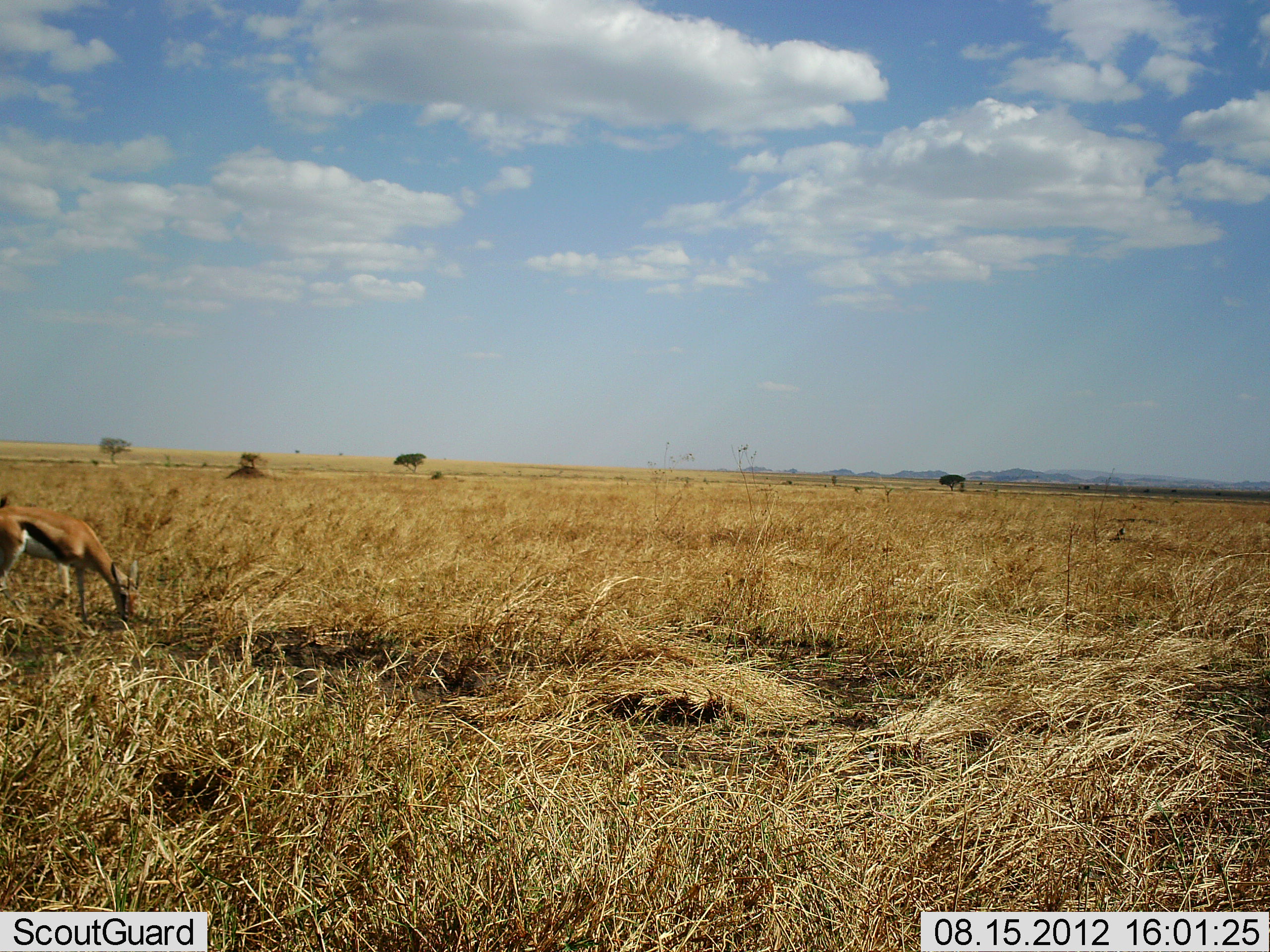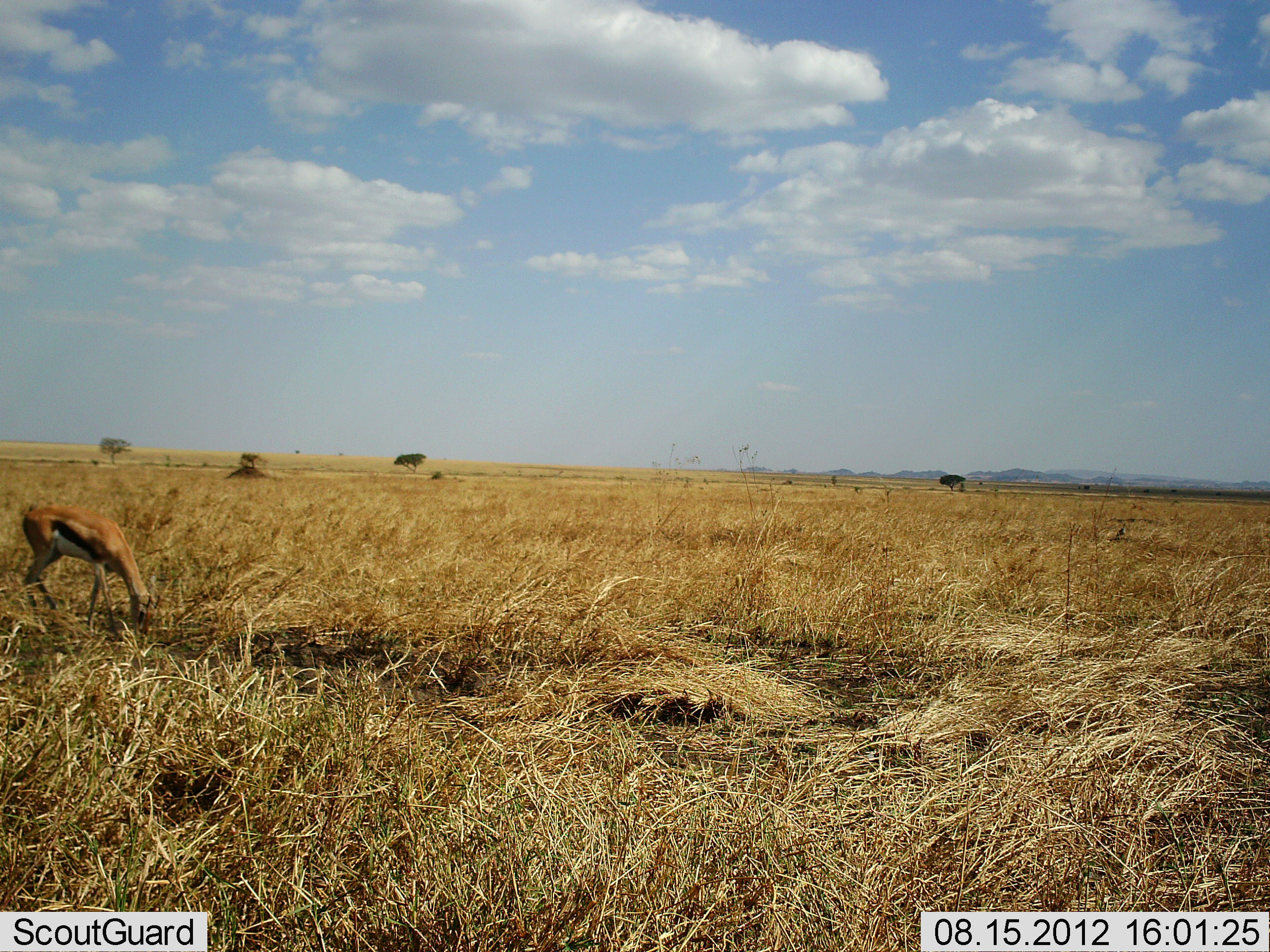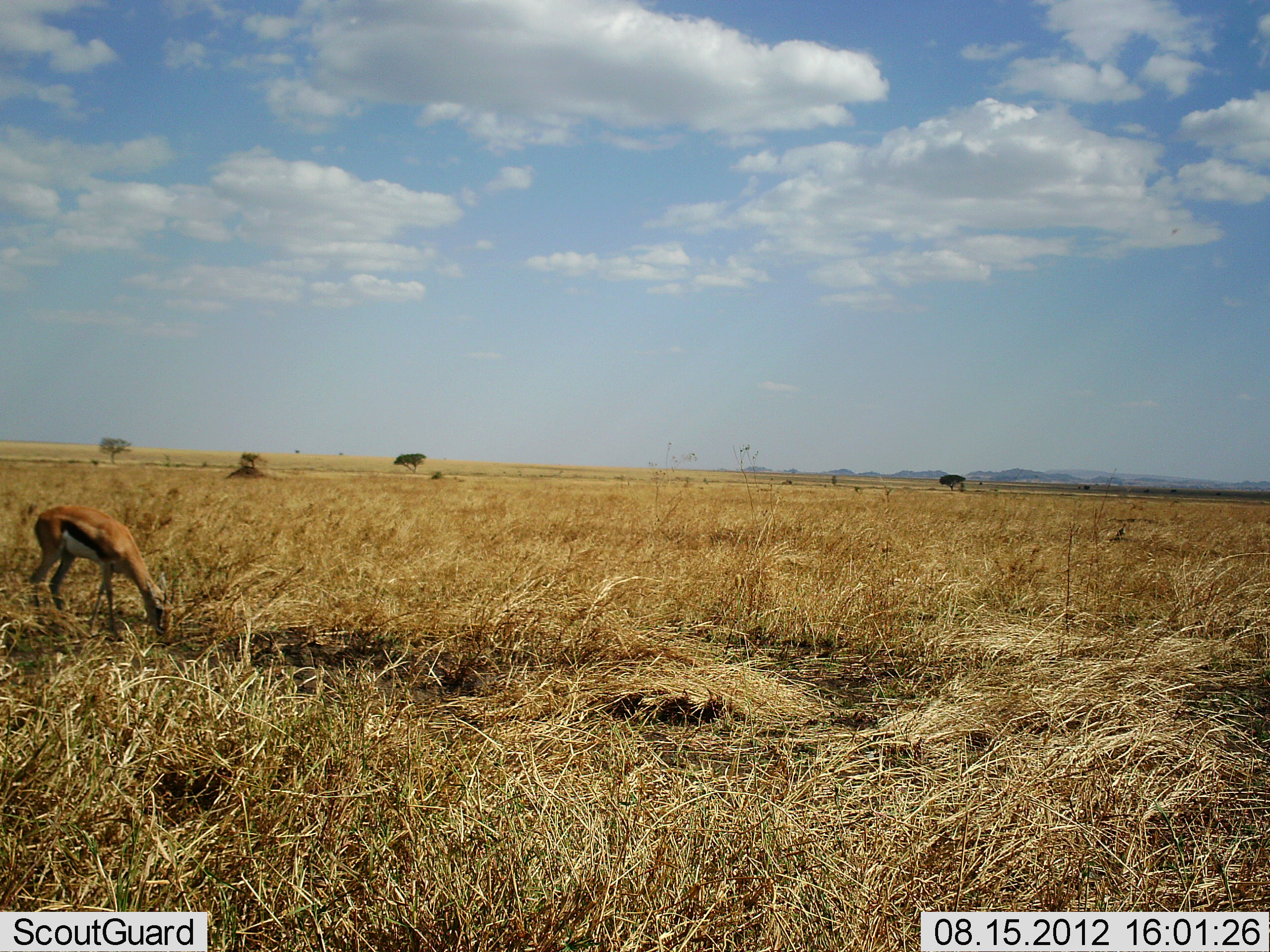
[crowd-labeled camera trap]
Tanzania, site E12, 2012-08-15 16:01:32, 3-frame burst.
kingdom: Animalia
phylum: Chordata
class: Mammalia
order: Artiodactyla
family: Bovidae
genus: Eudorcas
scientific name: Eudorcas thomsonii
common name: thomson's gazelle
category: gazellethomsons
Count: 1.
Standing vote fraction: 10%.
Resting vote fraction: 0%.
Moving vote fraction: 20%.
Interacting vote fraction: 0%.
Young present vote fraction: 0%.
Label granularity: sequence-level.